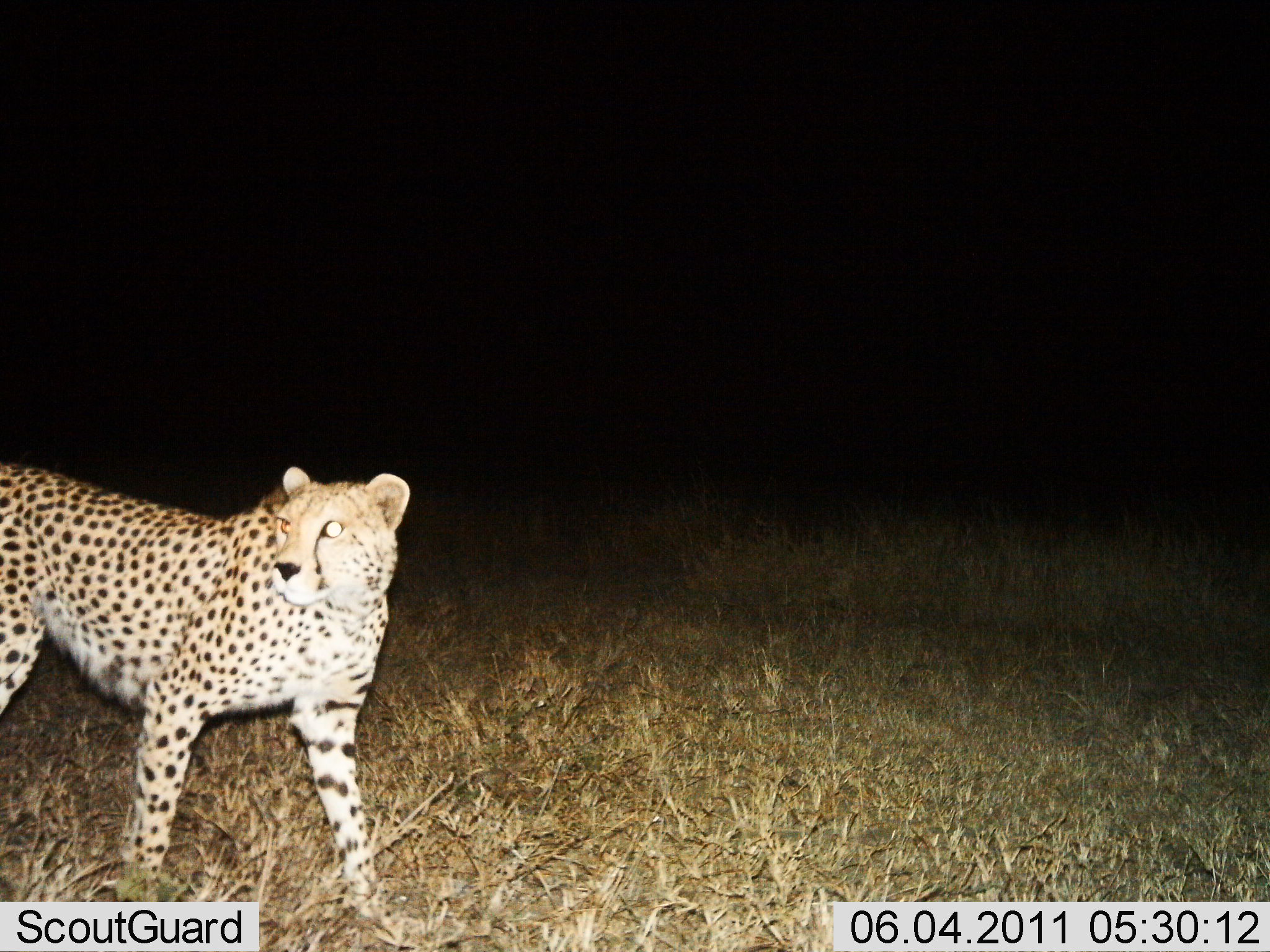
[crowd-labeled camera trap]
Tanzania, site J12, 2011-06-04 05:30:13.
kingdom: Animalia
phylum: Chordata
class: Mammalia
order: Carnivora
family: Felidae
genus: Acinonyx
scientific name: Acinonyx jubatus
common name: cheetah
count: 1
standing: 23%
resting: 0%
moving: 77%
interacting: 0%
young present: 0%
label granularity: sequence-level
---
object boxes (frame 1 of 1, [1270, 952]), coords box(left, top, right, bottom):
animal: box(0, 467, 414, 918)